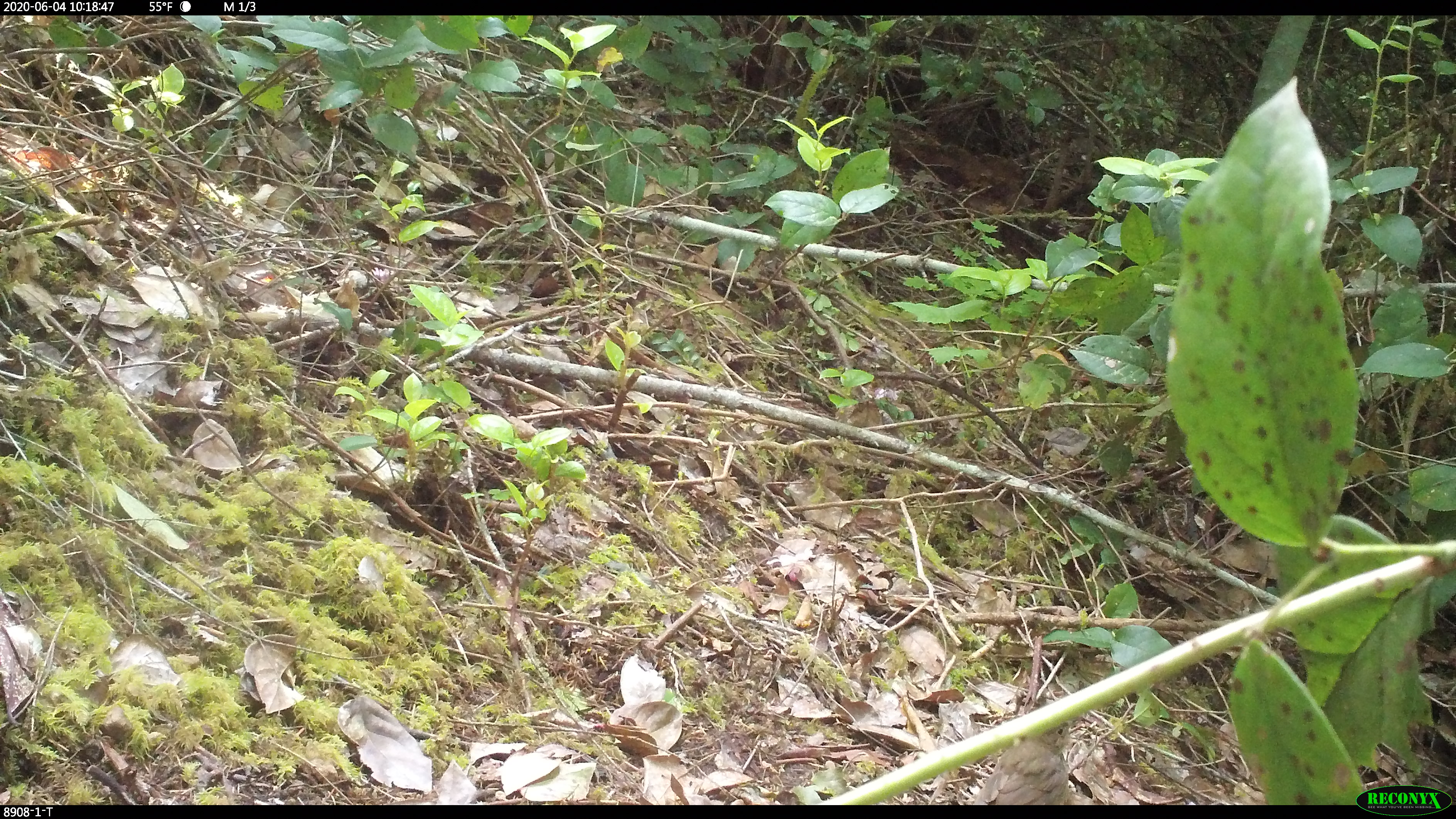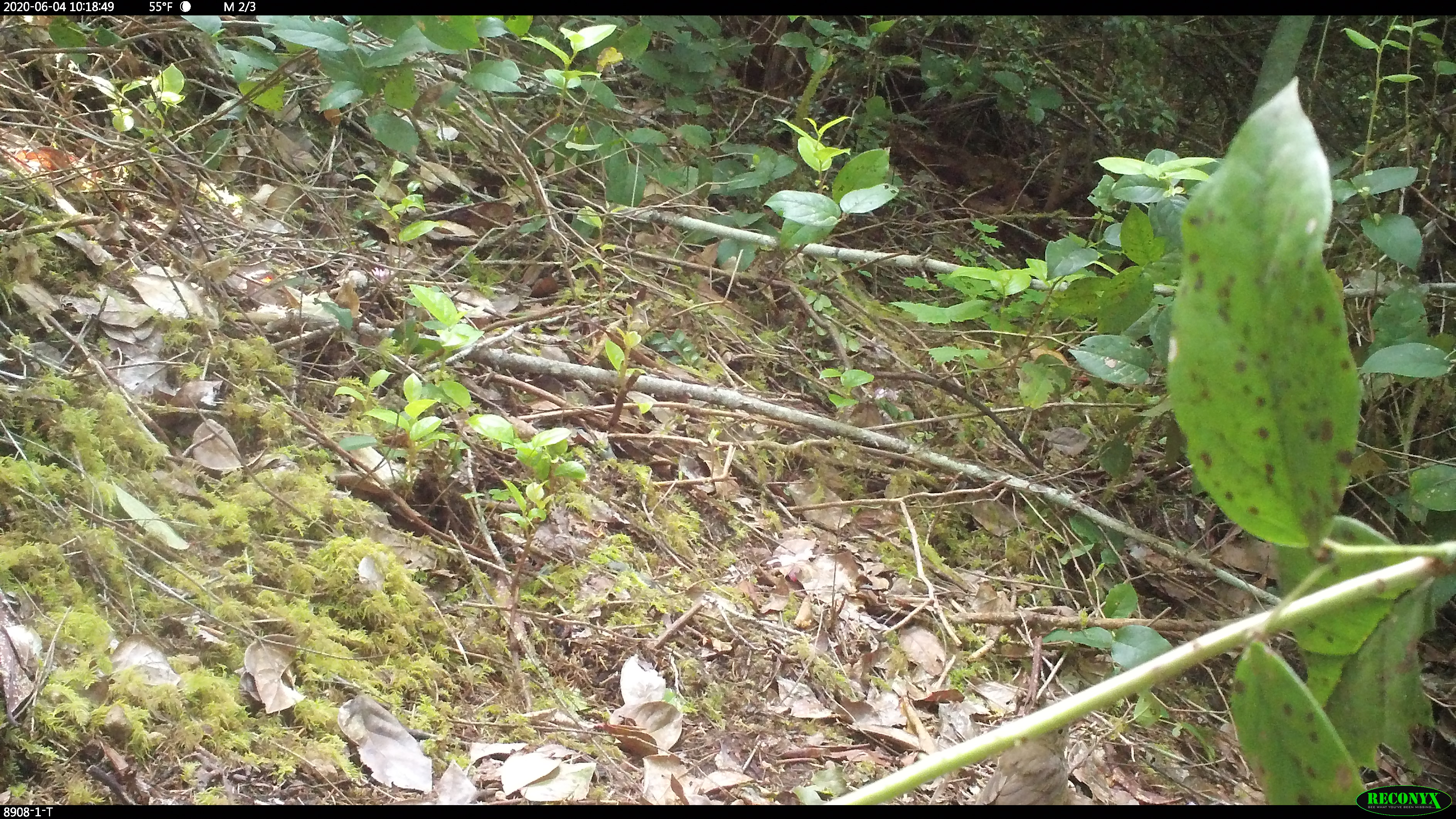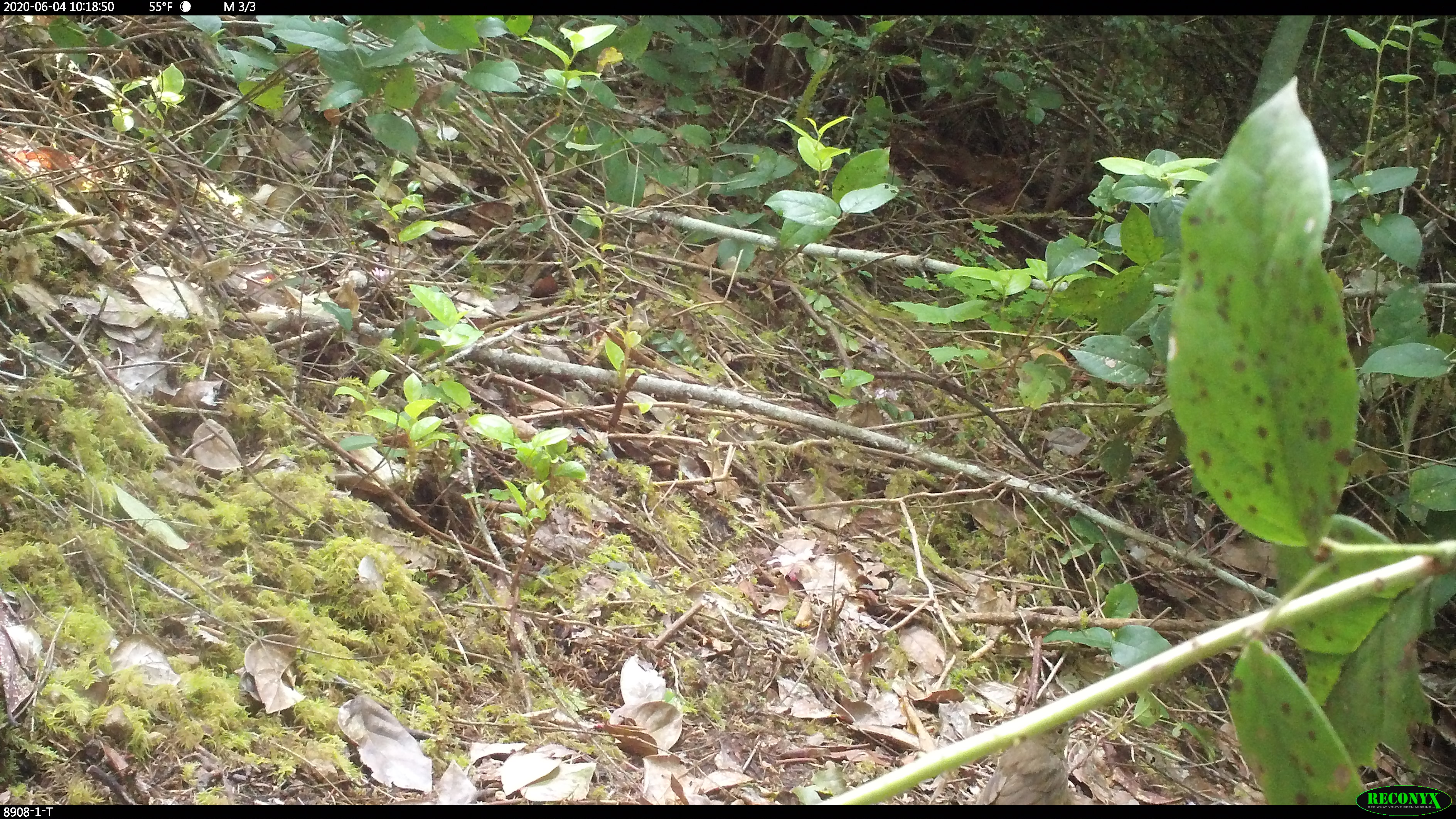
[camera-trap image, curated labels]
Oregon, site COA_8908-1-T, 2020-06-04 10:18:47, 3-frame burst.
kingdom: Animalia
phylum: Chordata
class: Aves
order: Passeriformes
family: Turdidae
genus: Catharus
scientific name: Catharus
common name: brown thrushes and nightingale-thrushes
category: catharus species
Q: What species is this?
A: Catharus species (brown thrushes and nightingale-thrushes) (Catharus).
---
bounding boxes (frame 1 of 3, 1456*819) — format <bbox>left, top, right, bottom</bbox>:
catharus species: <bbox>969, 715, 1082, 802</bbox>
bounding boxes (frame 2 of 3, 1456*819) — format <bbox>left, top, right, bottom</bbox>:
catharus species: <bbox>970, 722, 1076, 802</bbox>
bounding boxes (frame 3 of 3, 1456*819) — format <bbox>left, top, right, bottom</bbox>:
catharus species: <bbox>966, 713, 1088, 803</bbox>